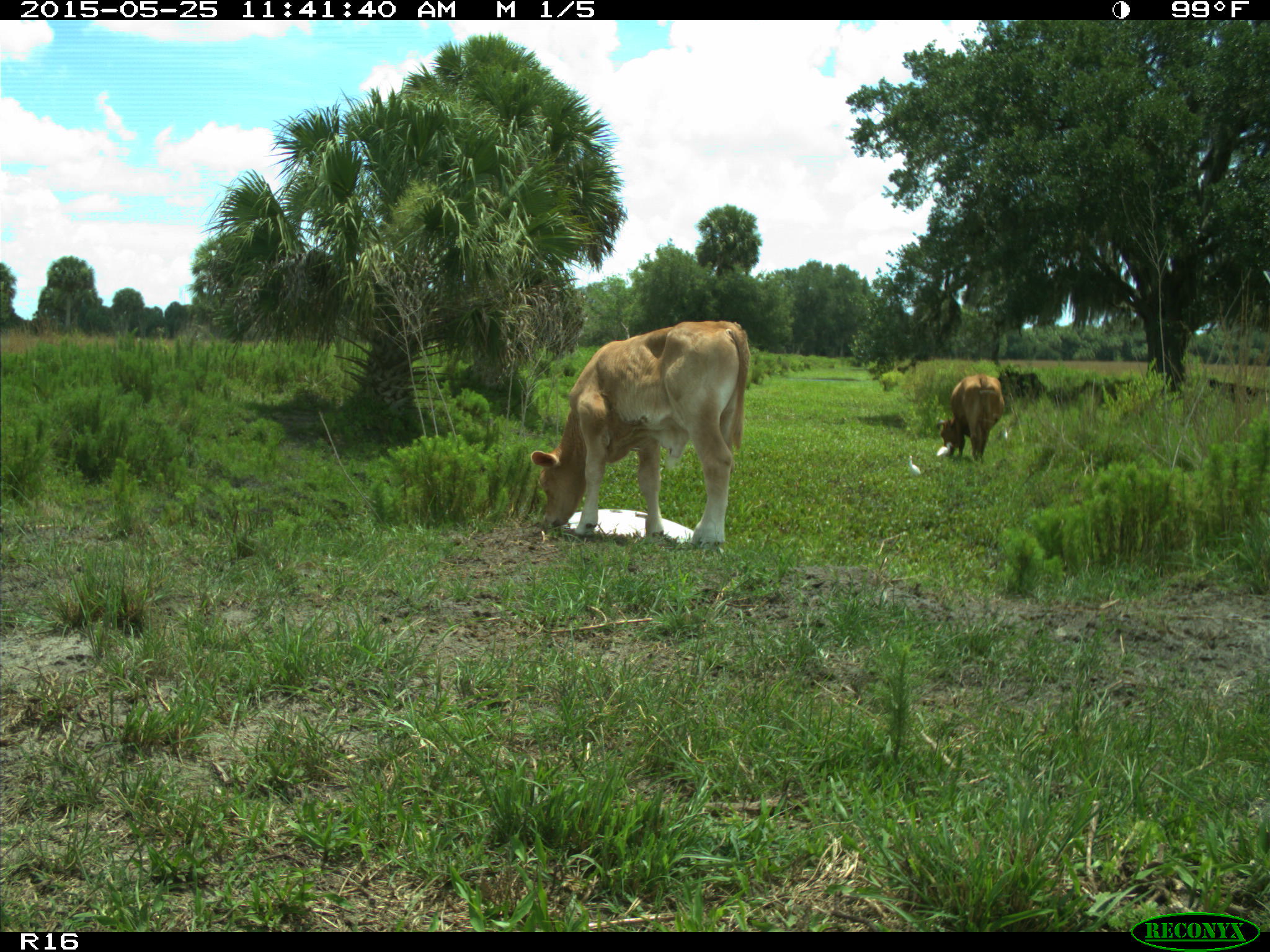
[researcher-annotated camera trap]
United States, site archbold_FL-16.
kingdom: Animalia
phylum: Chordata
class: Mammalia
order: Artiodactyla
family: Bovidae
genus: Bos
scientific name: Bos taurus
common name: domestic cow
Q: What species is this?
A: Bos taurus (domestic cow).